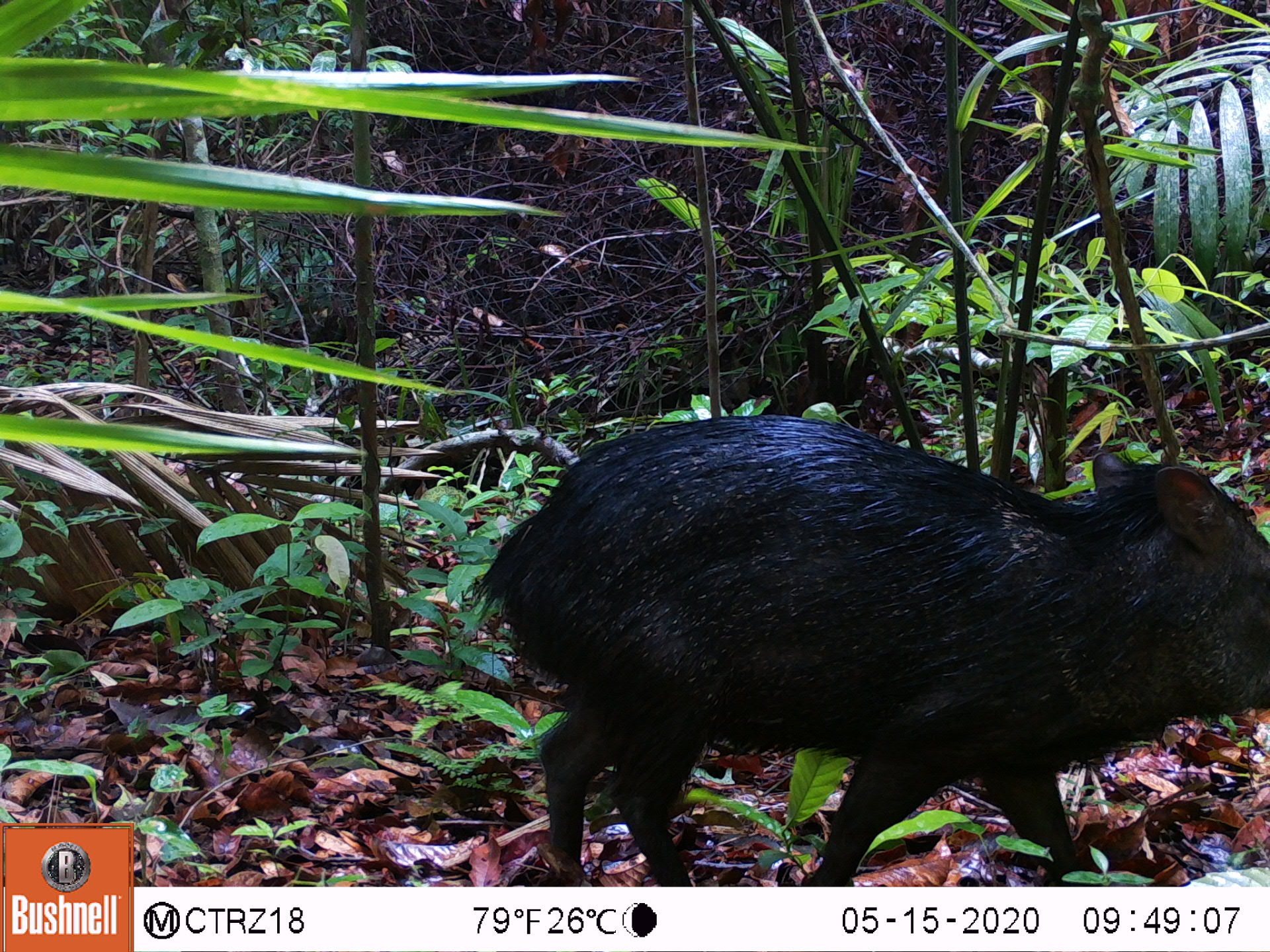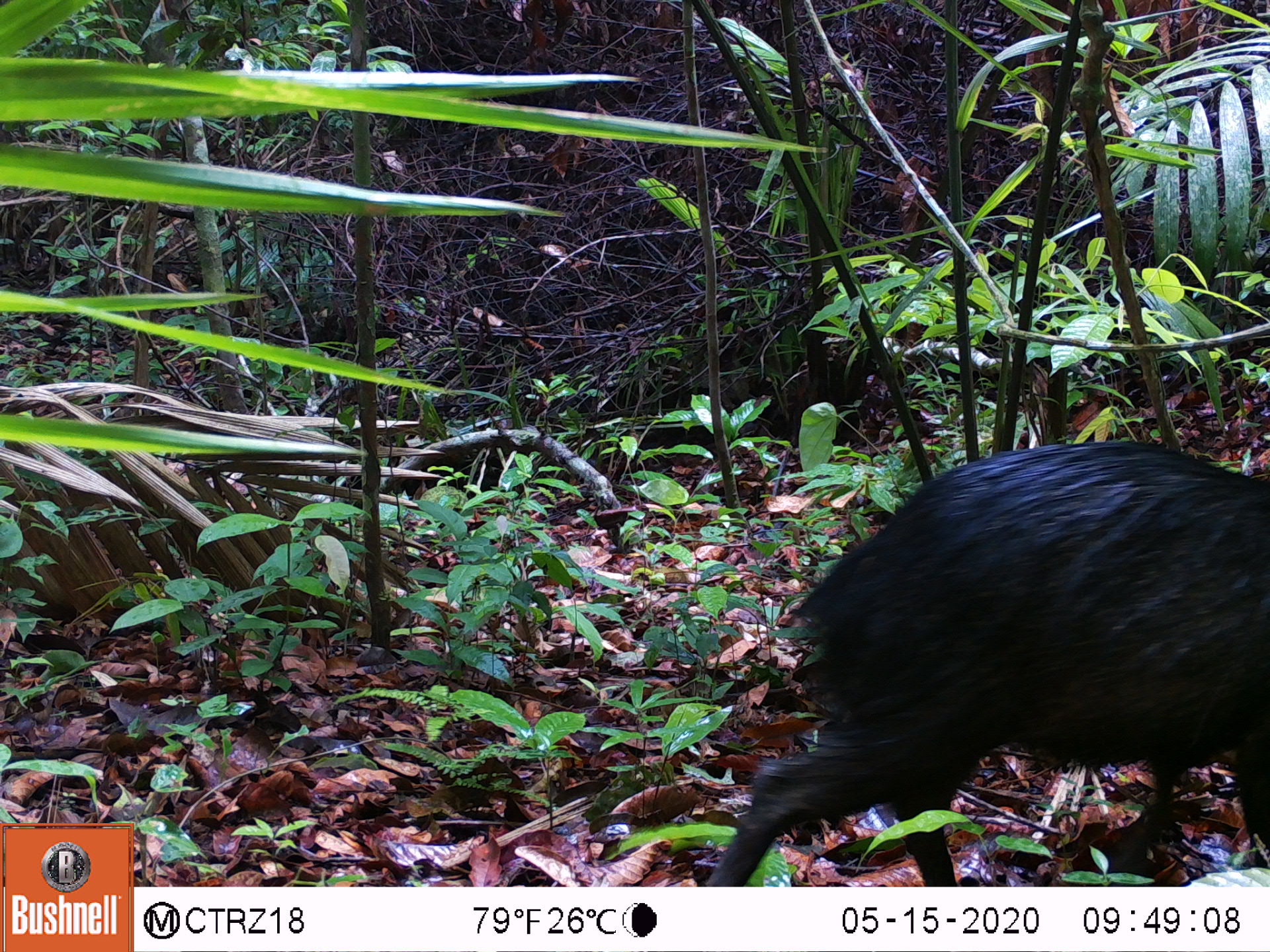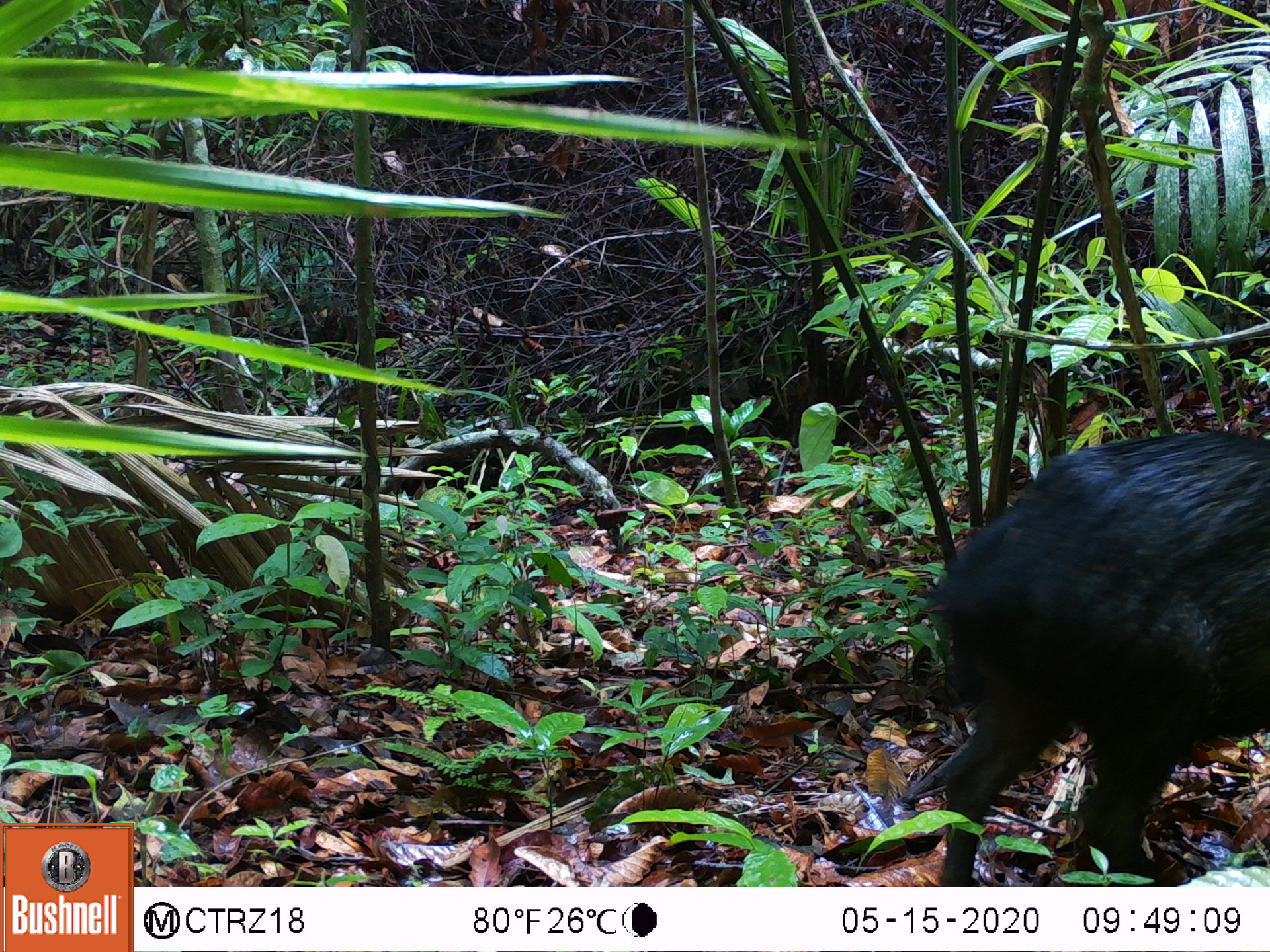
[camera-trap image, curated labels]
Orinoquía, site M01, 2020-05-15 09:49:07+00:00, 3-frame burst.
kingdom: Animalia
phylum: Chordata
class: Mammalia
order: Artiodactyla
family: Tayassuidae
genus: Pecari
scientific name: Pecari tajacu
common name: collared peccary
Collared peccary (Pecari tajacu).